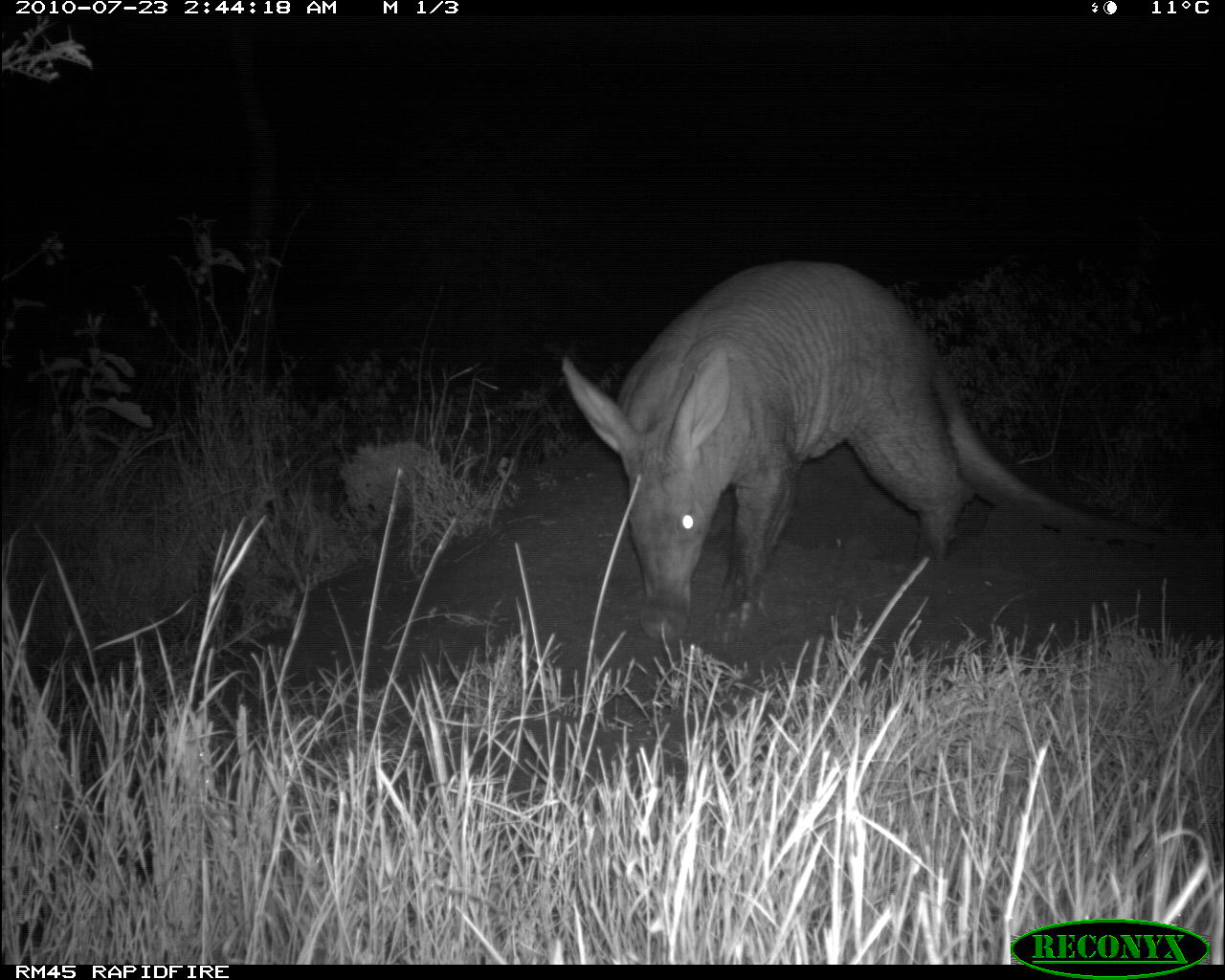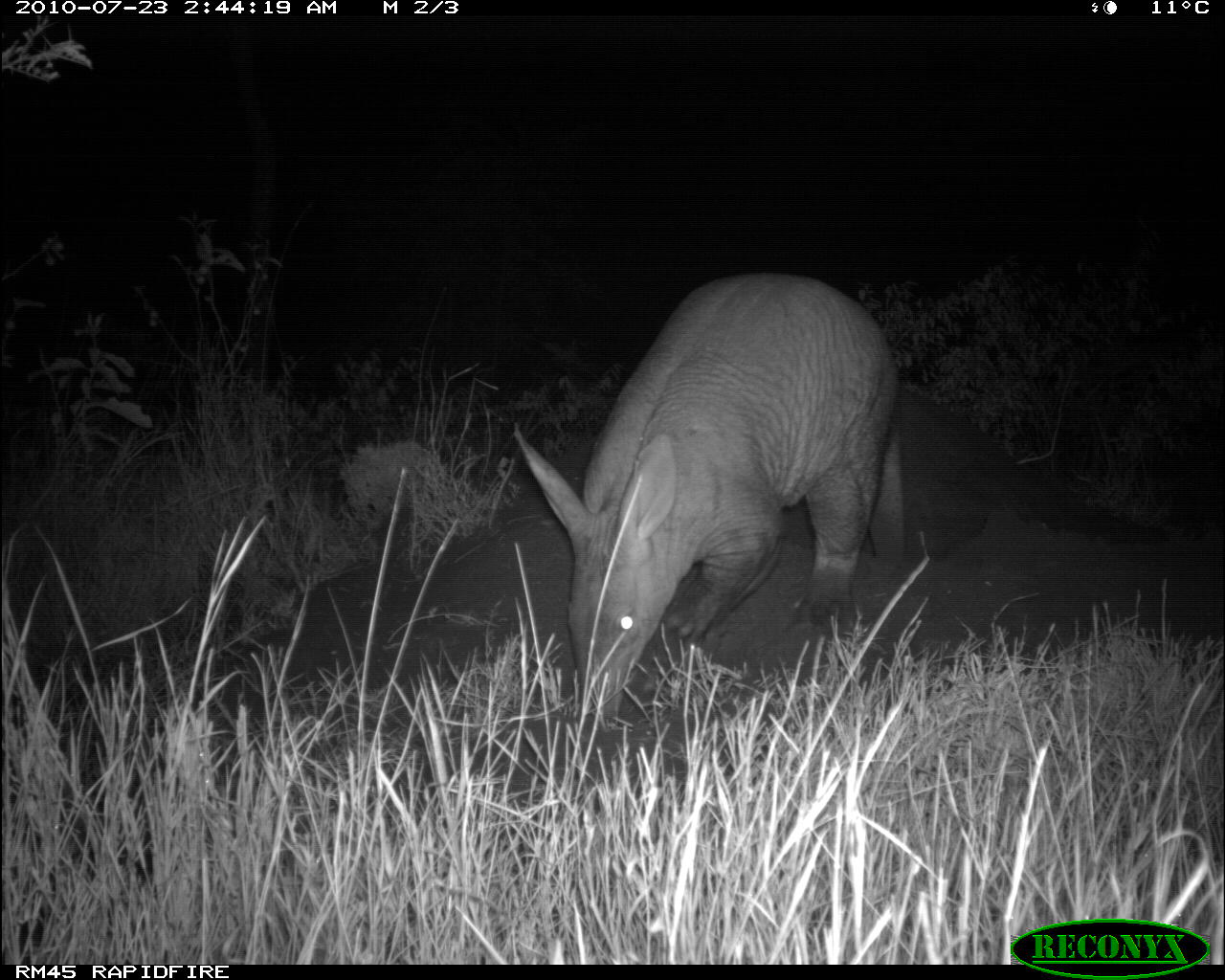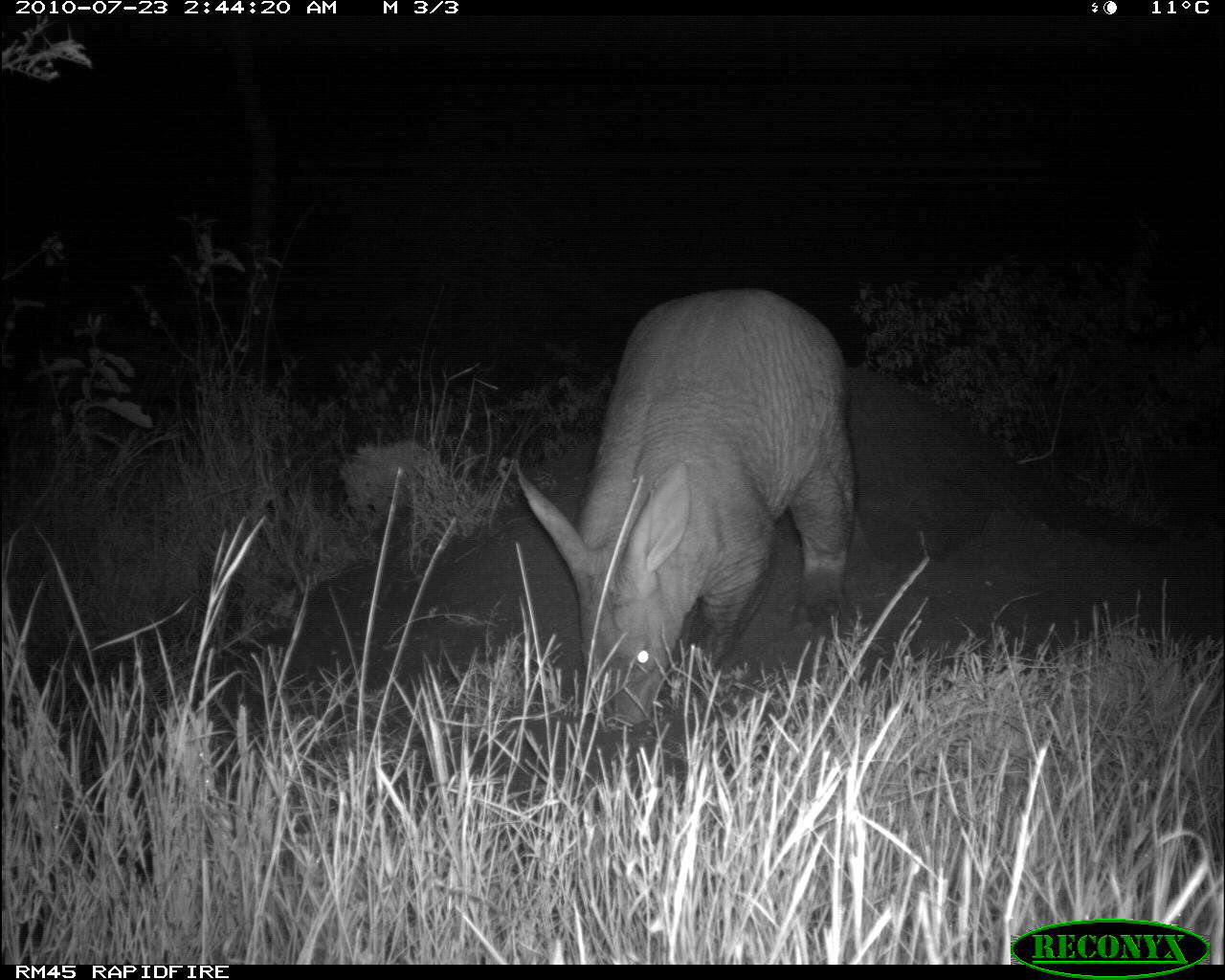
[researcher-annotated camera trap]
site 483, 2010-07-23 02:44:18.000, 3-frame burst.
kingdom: Animalia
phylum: Chordata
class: Mammalia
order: Tubulidentata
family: Orycteropodidae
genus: Orycteropus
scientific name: Orycteropus afer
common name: aardvark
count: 1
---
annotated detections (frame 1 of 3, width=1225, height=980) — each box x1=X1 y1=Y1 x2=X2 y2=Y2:
orycteropus afer: x1=554 y1=251 x2=1182 y2=641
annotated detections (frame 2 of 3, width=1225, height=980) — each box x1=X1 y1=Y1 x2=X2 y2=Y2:
orycteropus afer: x1=507 y1=266 x2=906 y2=721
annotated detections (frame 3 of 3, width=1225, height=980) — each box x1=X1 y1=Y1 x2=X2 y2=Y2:
orycteropus afer: x1=510 y1=284 x2=856 y2=732